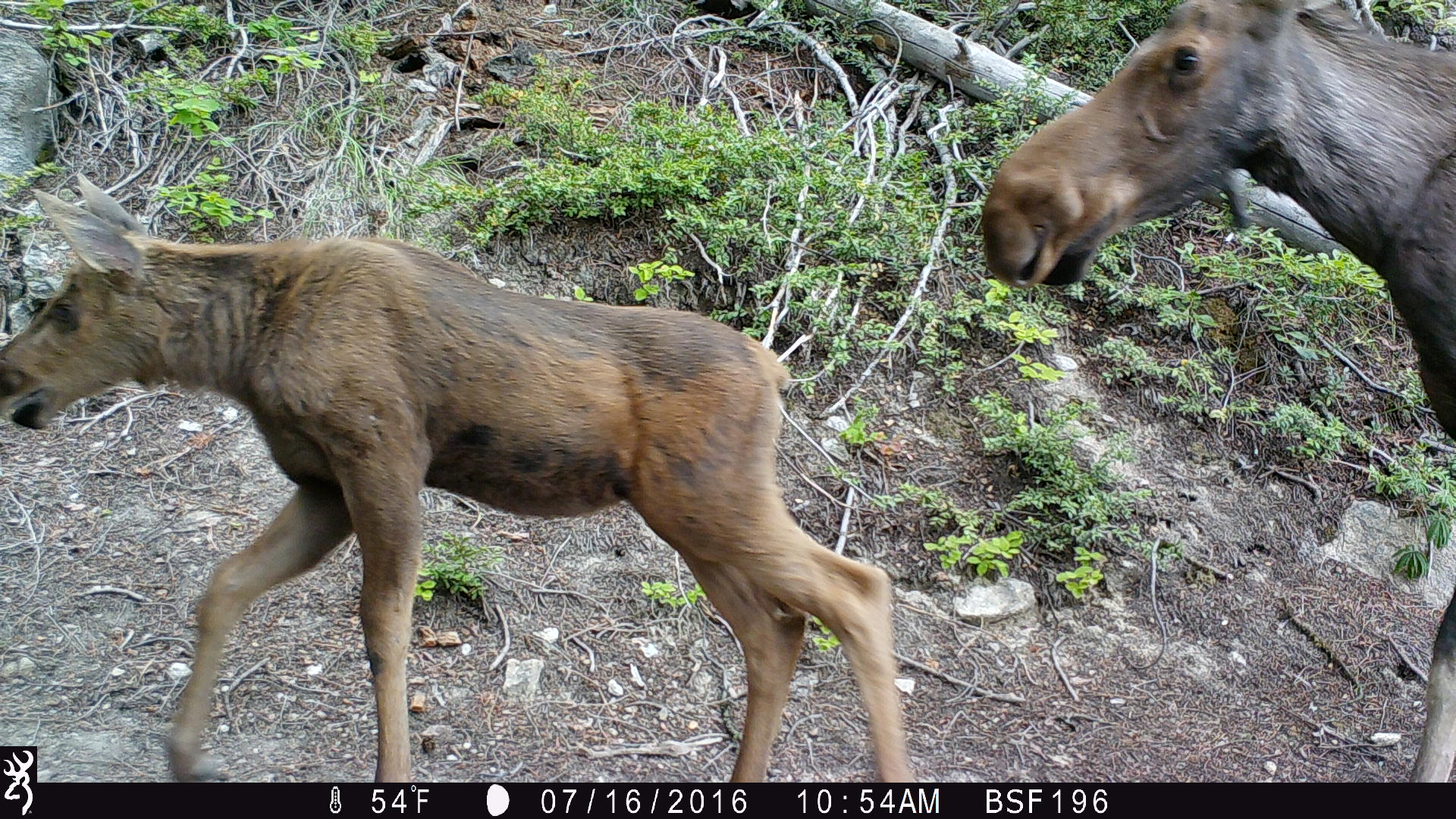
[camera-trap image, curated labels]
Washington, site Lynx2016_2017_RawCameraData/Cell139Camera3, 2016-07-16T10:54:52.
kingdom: Animalia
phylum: Chordata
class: Mammalia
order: Artiodactyla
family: Cervidae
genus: Alces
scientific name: Alces alces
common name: moose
Alces alces (moose). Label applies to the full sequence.